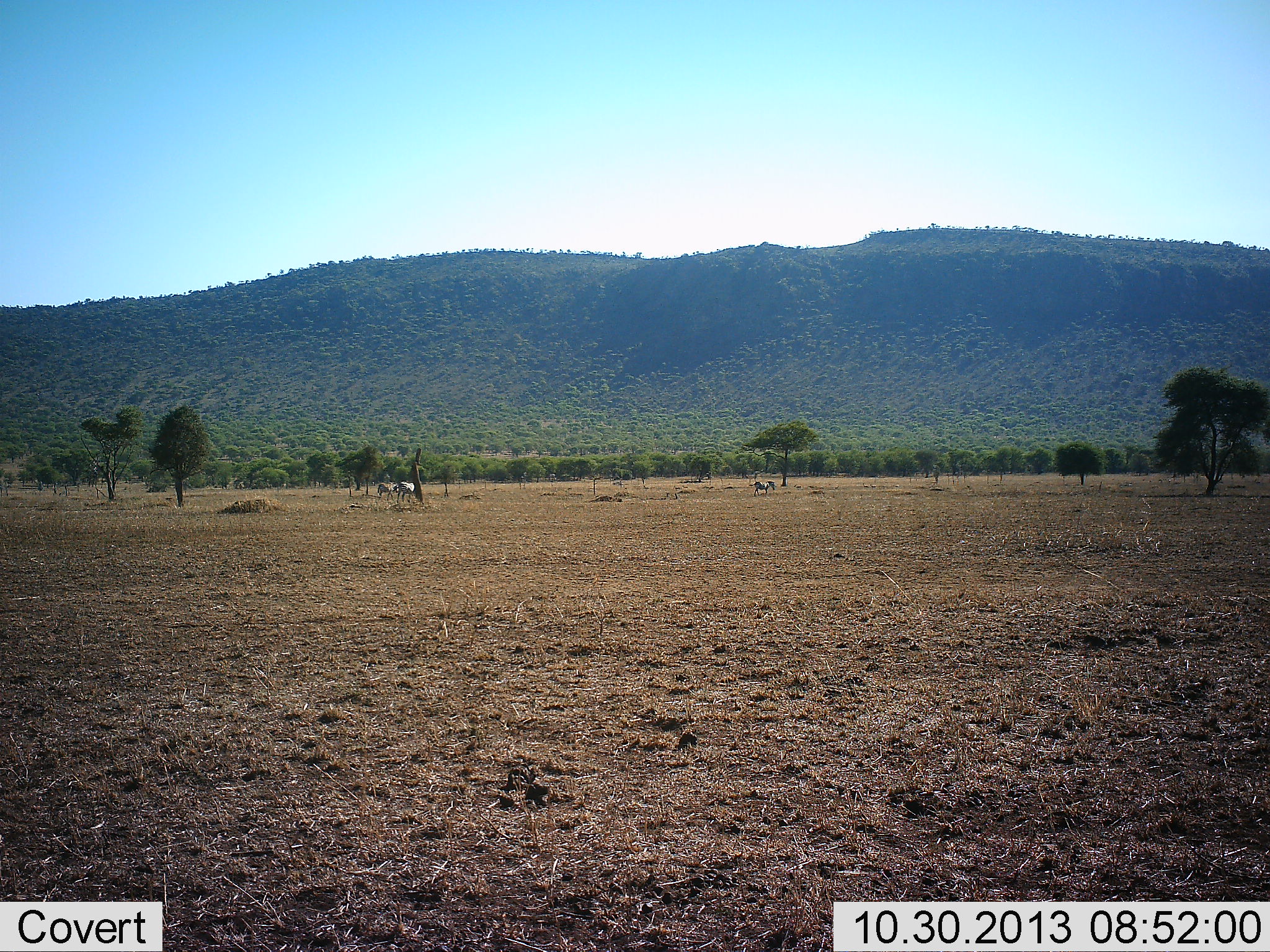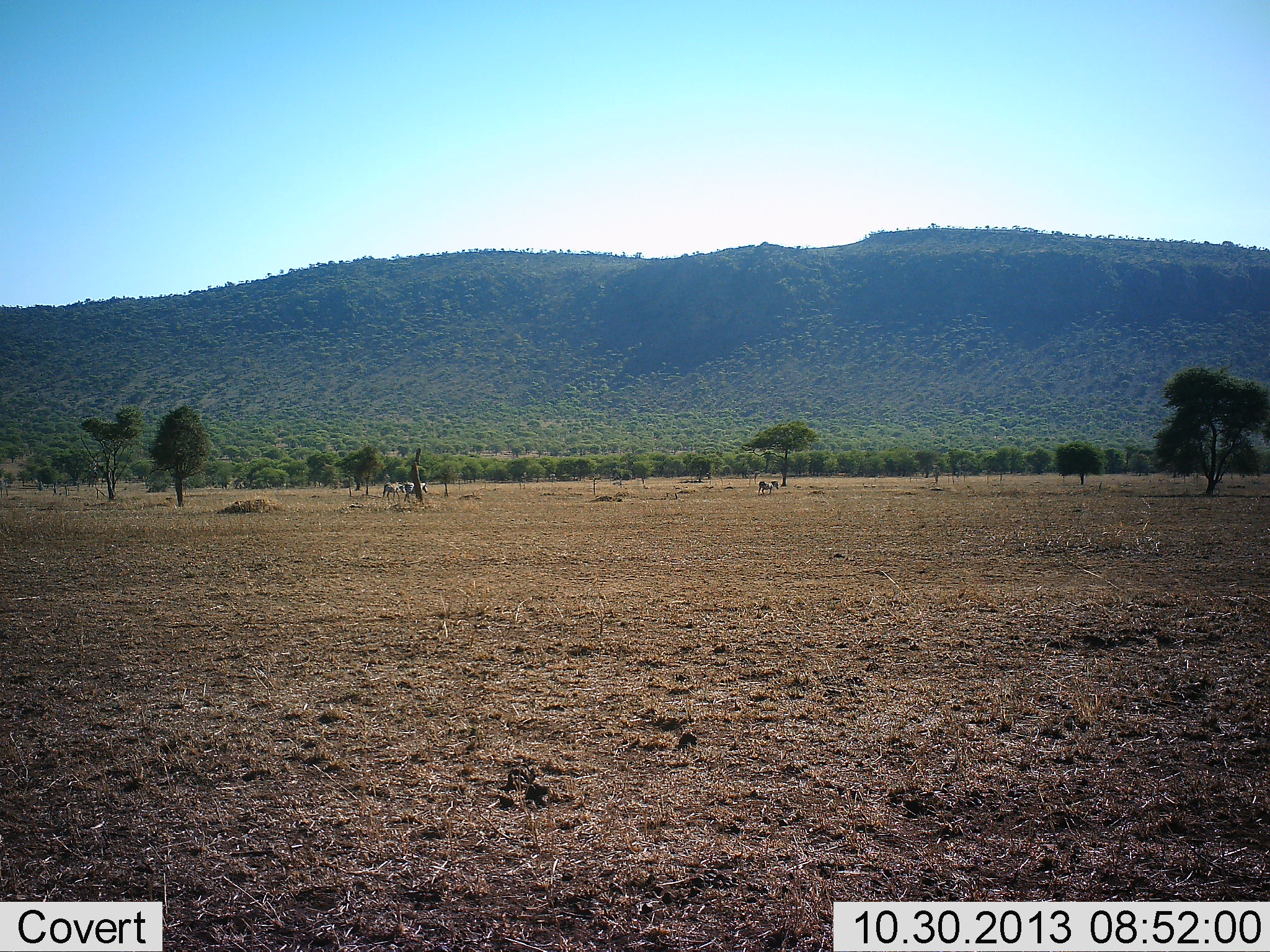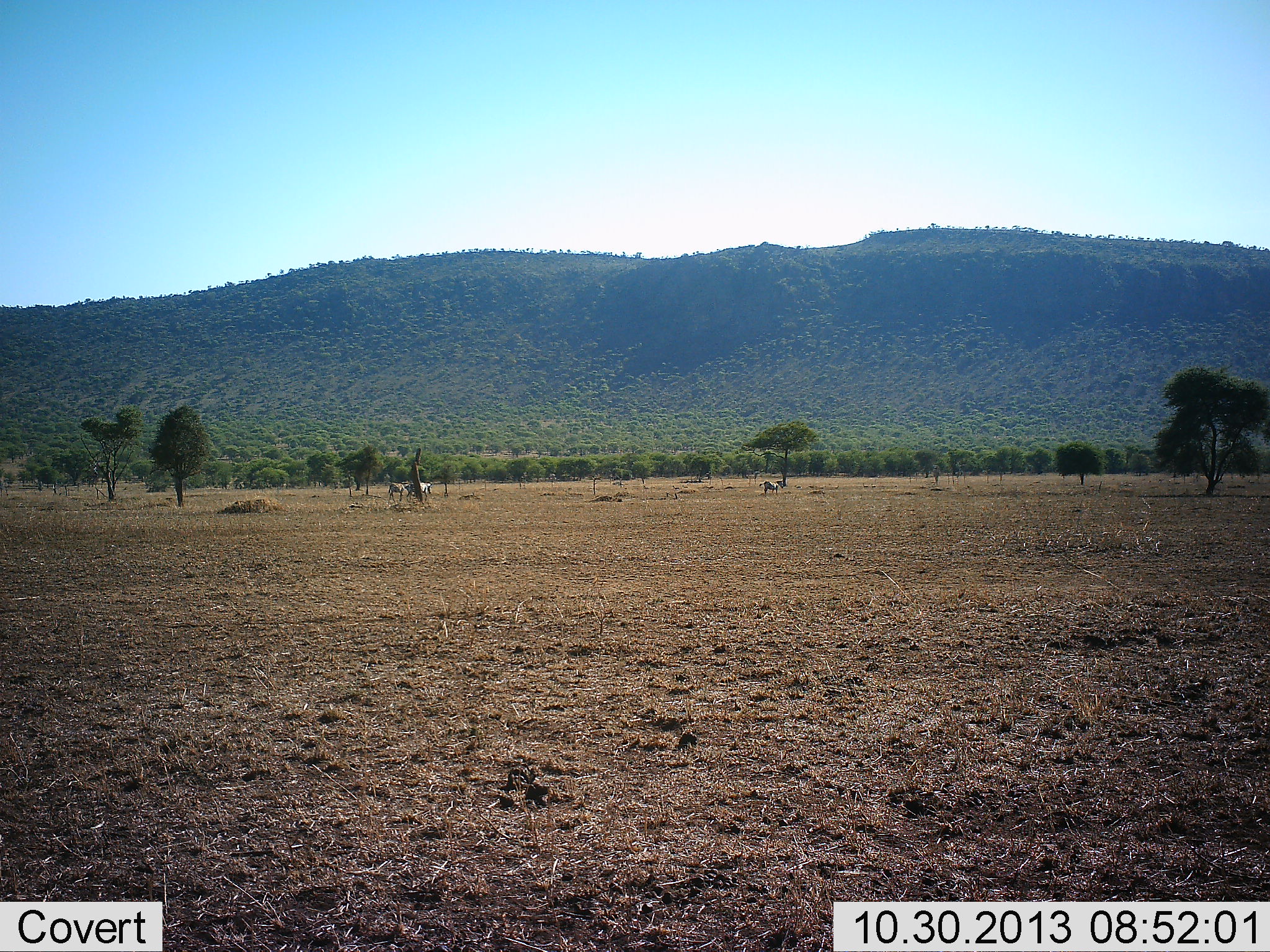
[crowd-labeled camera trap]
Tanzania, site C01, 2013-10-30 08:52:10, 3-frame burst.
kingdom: Animalia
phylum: Chordata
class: Mammalia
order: Perissodactyla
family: Equidae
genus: Equus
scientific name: Equus quagga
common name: plains zebra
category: zebra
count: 3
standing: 0%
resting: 0%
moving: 100%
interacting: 0%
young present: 0%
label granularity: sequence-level